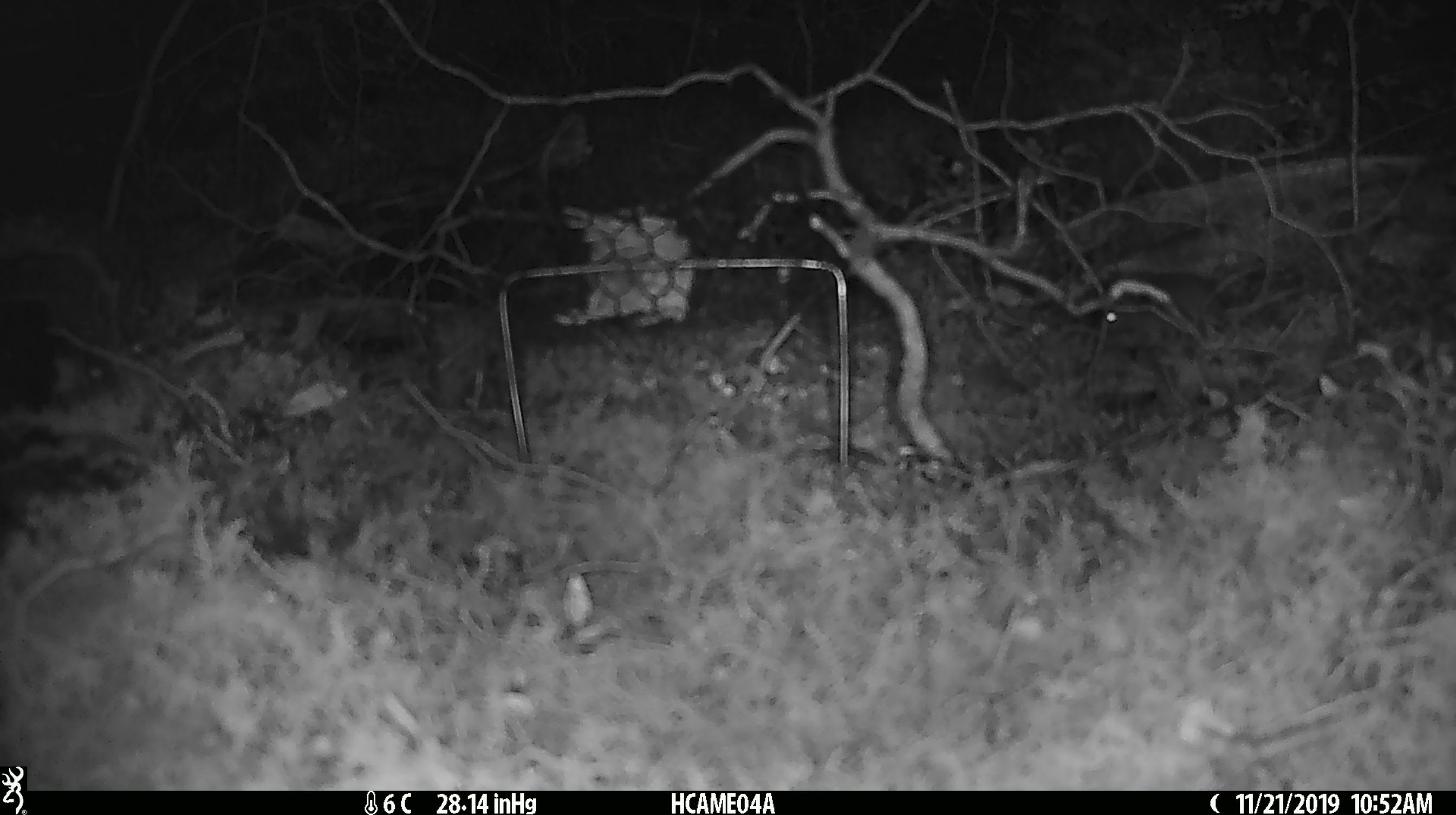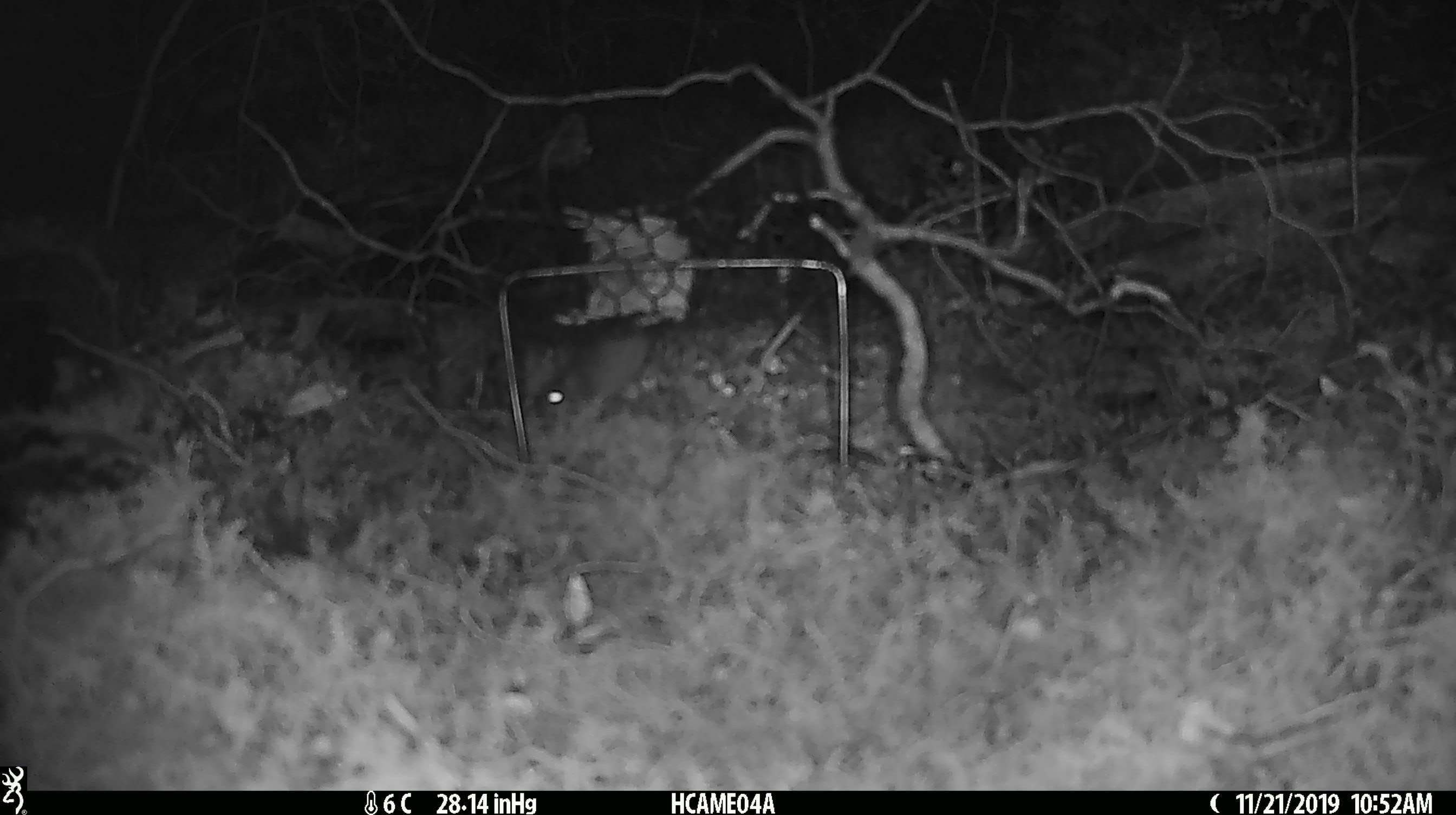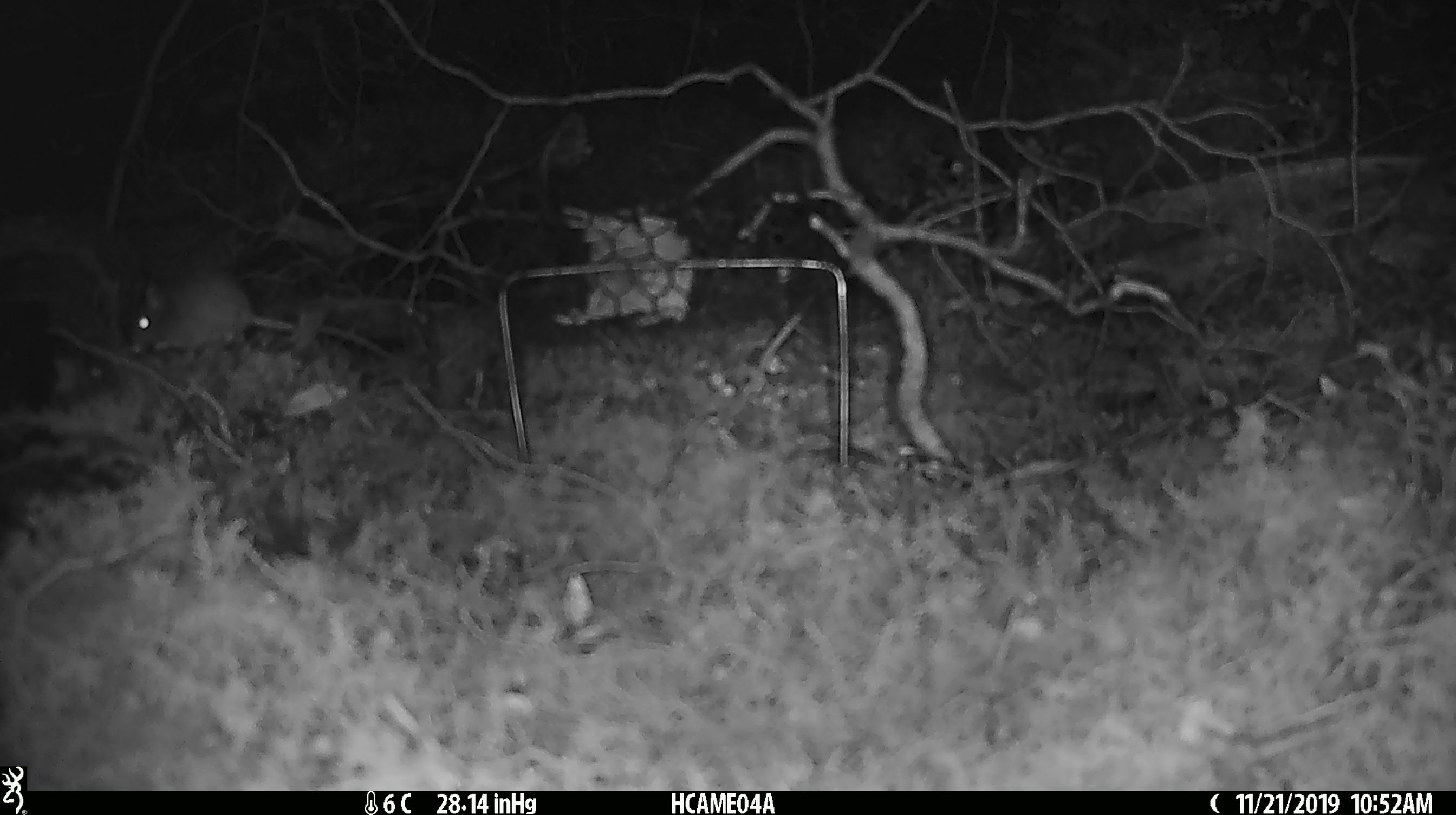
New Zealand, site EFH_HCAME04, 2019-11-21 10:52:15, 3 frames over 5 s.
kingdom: Animalia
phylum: Chordata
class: Mammalia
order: Rodentia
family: Muridae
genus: Mus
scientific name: Mus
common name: mouse